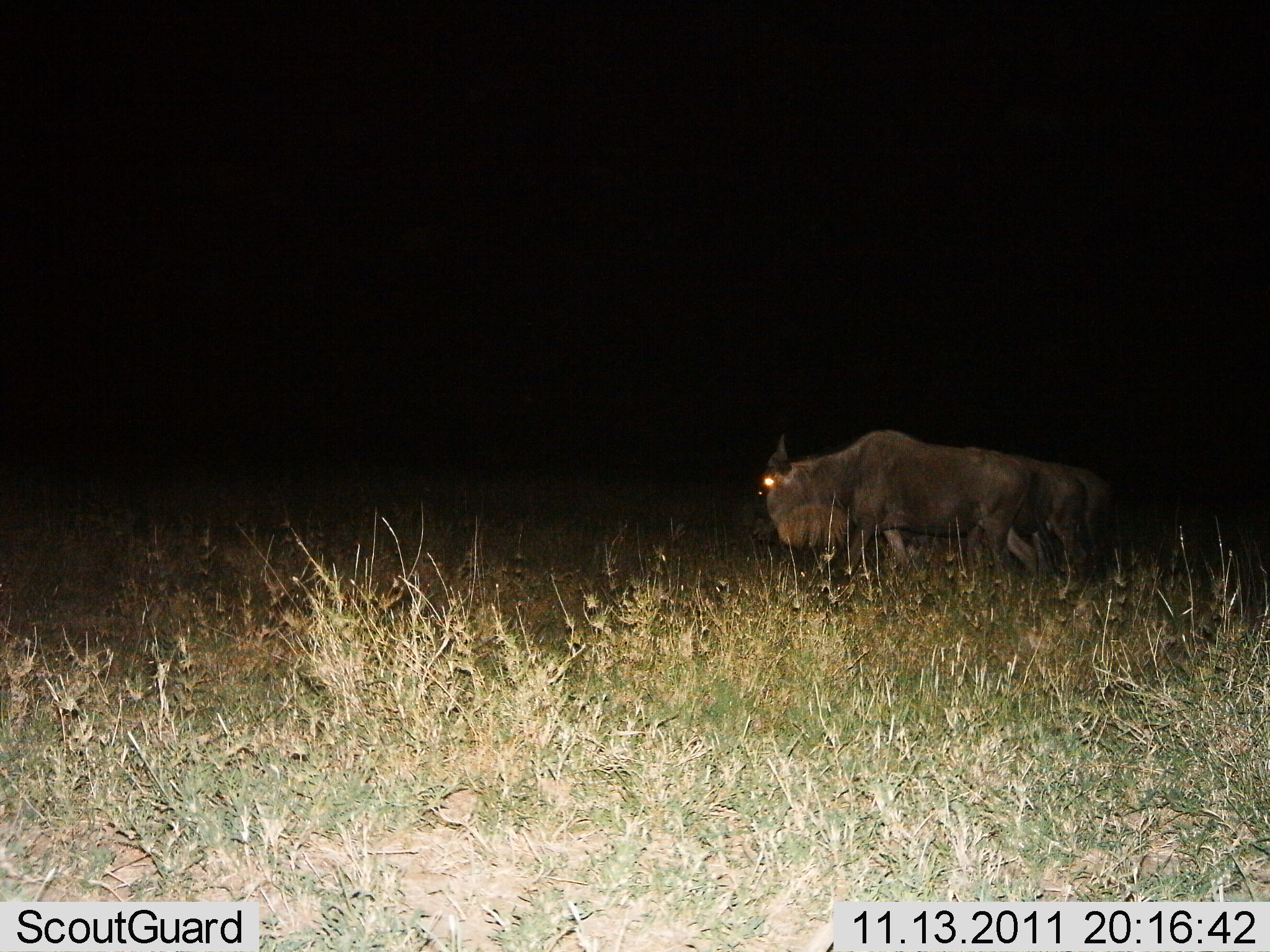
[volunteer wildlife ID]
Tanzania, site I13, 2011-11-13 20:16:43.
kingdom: Animalia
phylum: Chordata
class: Mammalia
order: Artiodactyla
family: Bovidae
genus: Connochaetes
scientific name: Connochaetes taurinus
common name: blue wildebeest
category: wildebeest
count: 2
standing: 58%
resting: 0%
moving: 50%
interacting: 0%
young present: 0%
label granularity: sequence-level